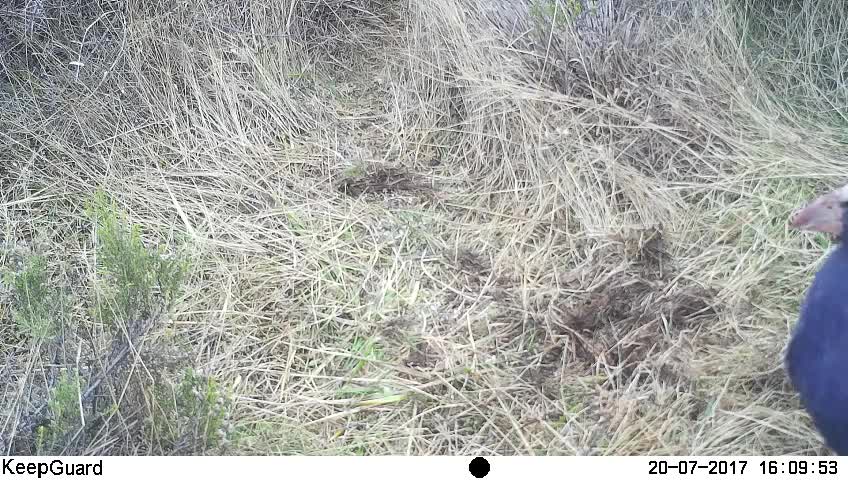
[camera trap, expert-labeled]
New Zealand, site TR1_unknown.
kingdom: Animalia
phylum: Chordata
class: Aves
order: Gruiformes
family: Rallidae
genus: Porphyrio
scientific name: Porphyrio mantelli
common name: takahe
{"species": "takahe (Porphyrio mantelli)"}